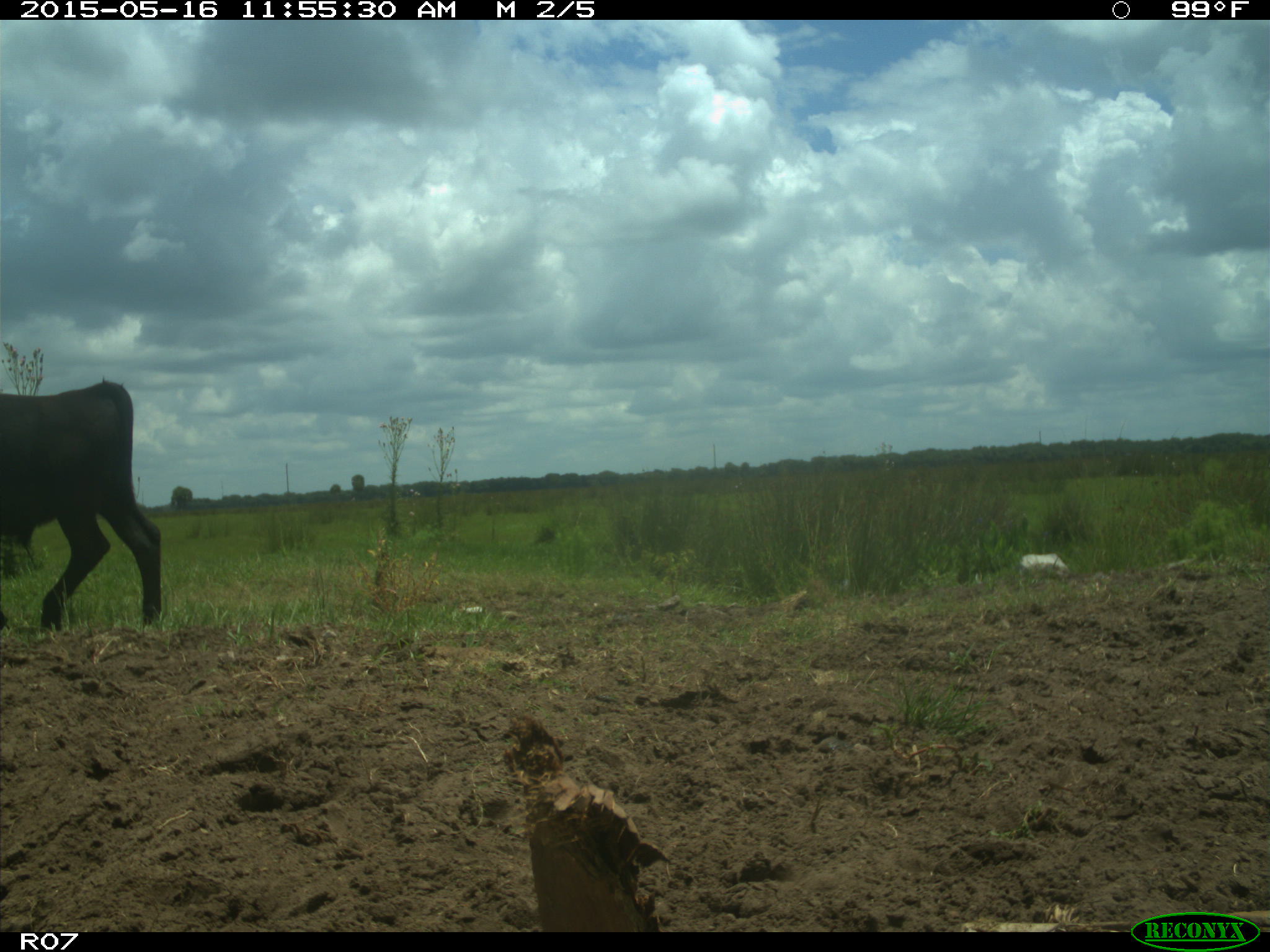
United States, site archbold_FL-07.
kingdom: Animalia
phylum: Chordata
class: Mammalia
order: Artiodactyla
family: Bovidae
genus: Bos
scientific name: Bos taurus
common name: domestic cow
Bos taurus (domestic cow).